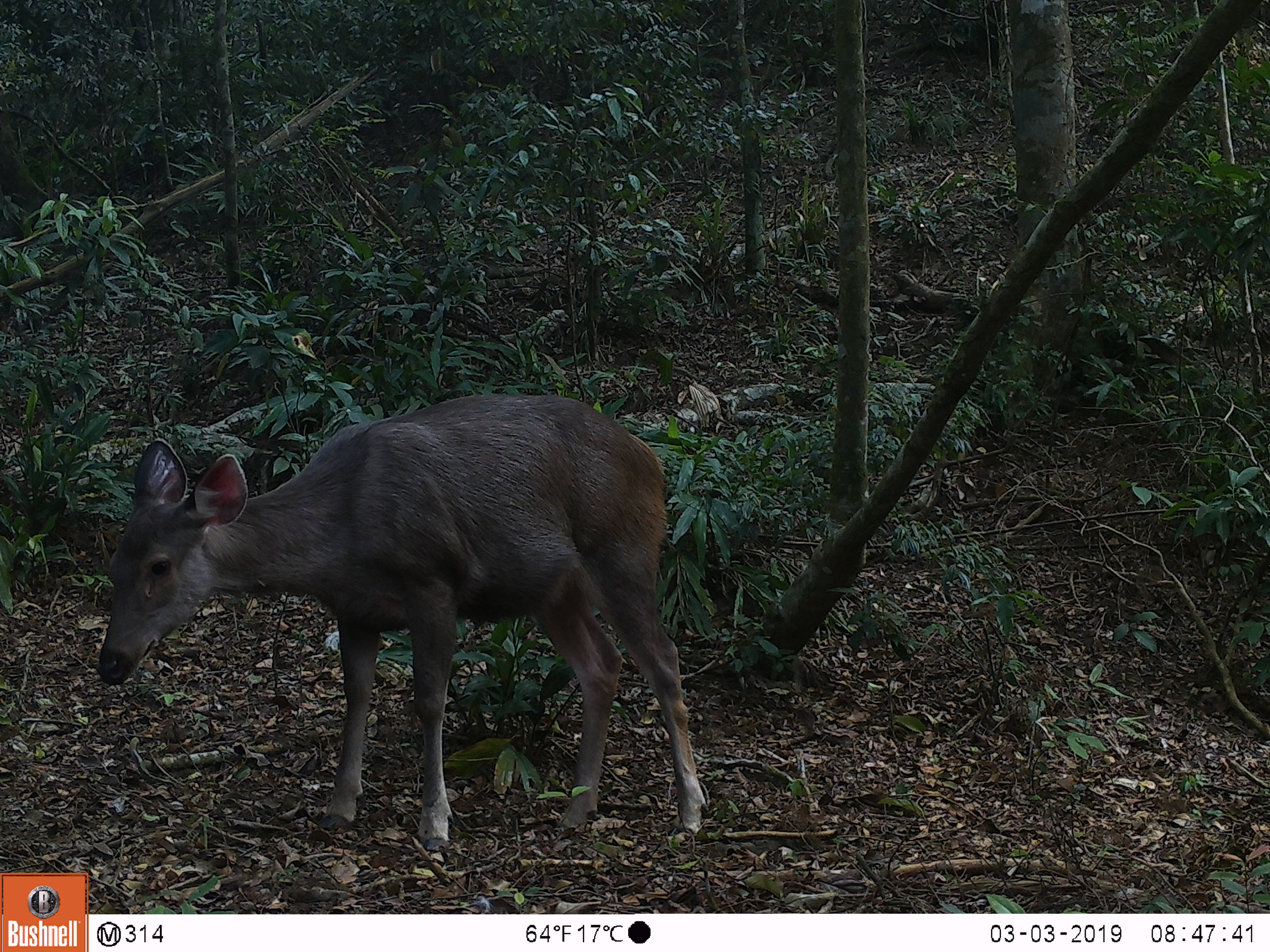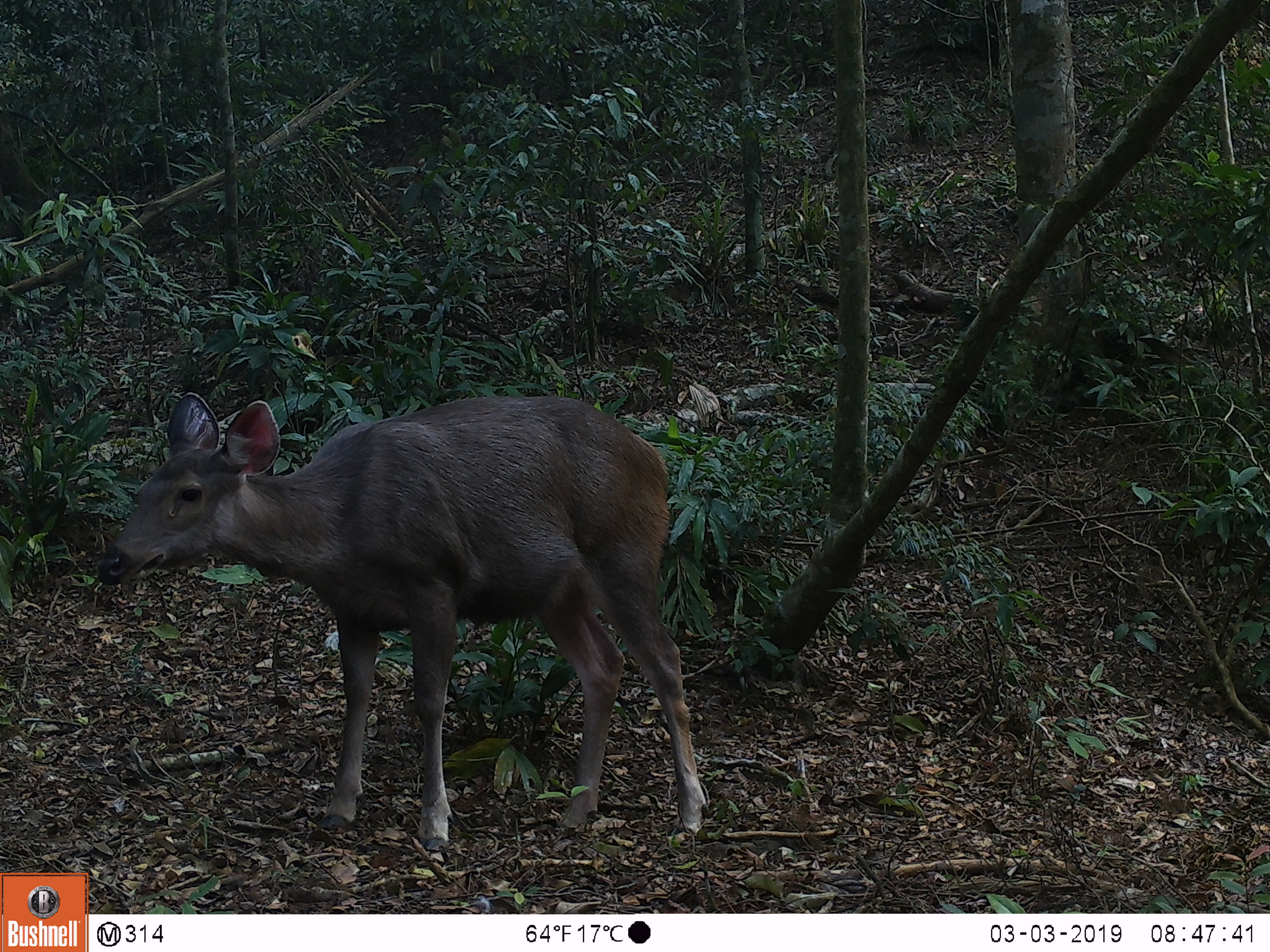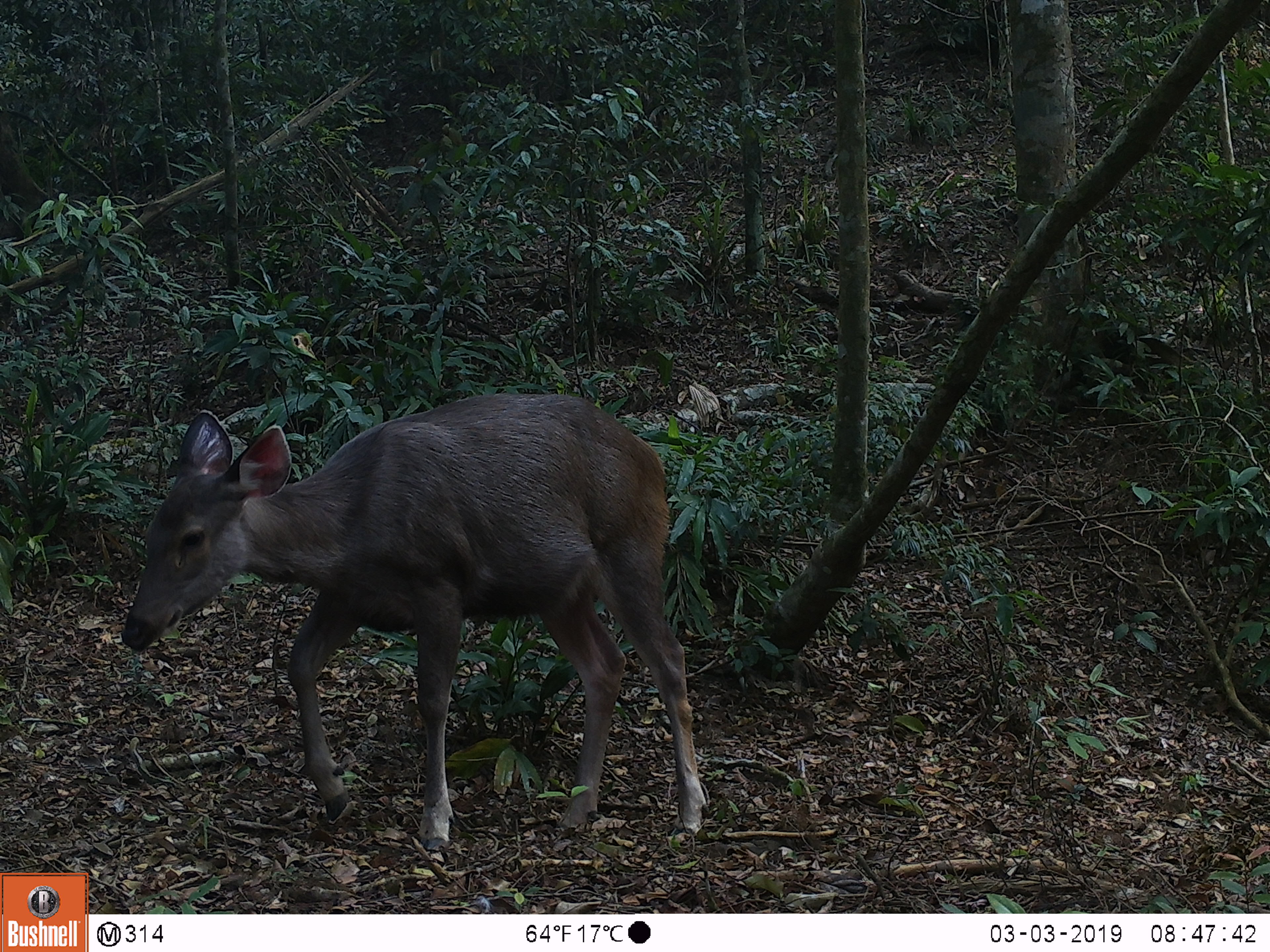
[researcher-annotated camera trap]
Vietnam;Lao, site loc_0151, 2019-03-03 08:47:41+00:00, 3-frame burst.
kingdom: Animalia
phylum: Chordata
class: Mammalia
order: Artiodactyla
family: Cervidae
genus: Rusa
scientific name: Rusa unicolor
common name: sambar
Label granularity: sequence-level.